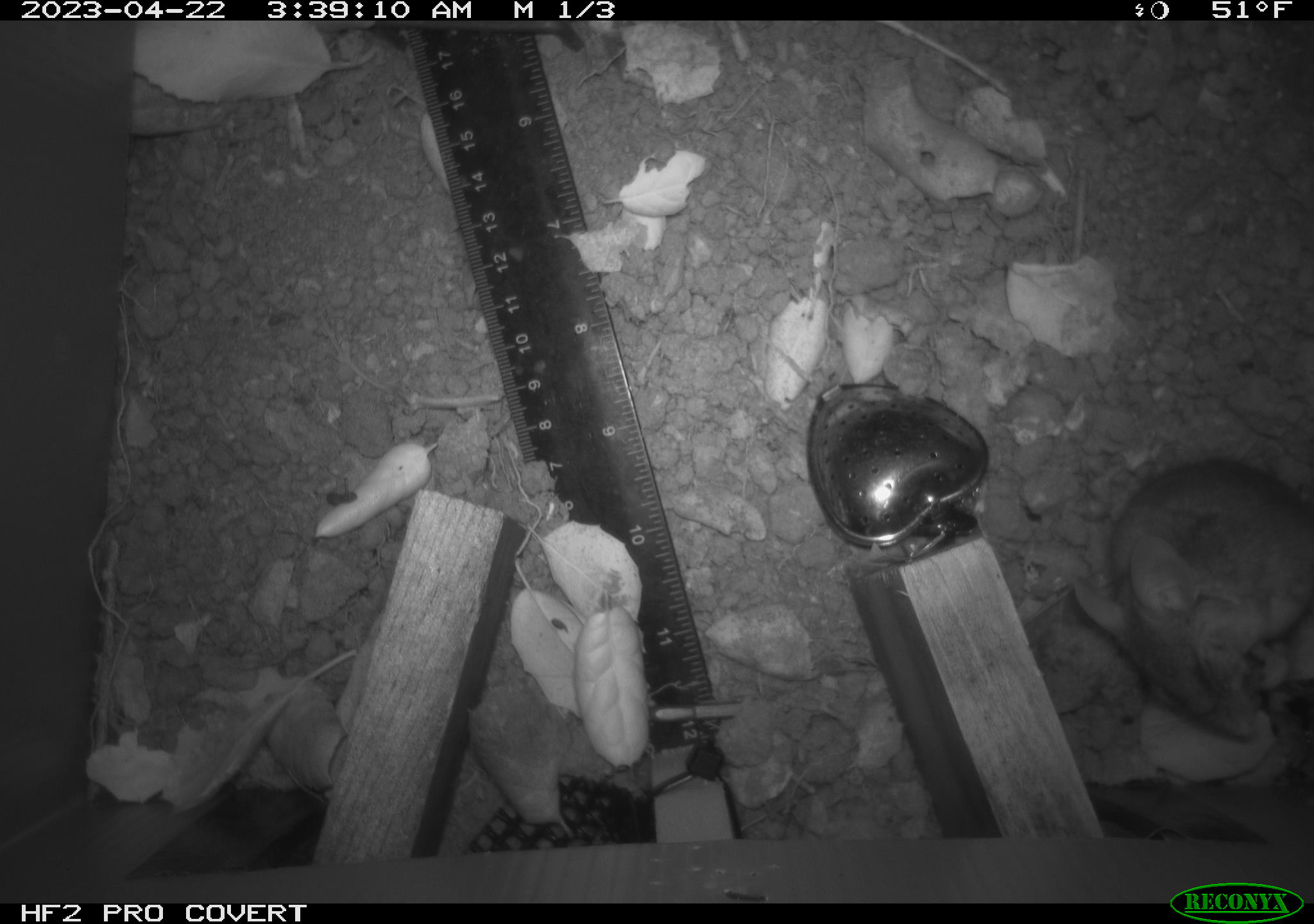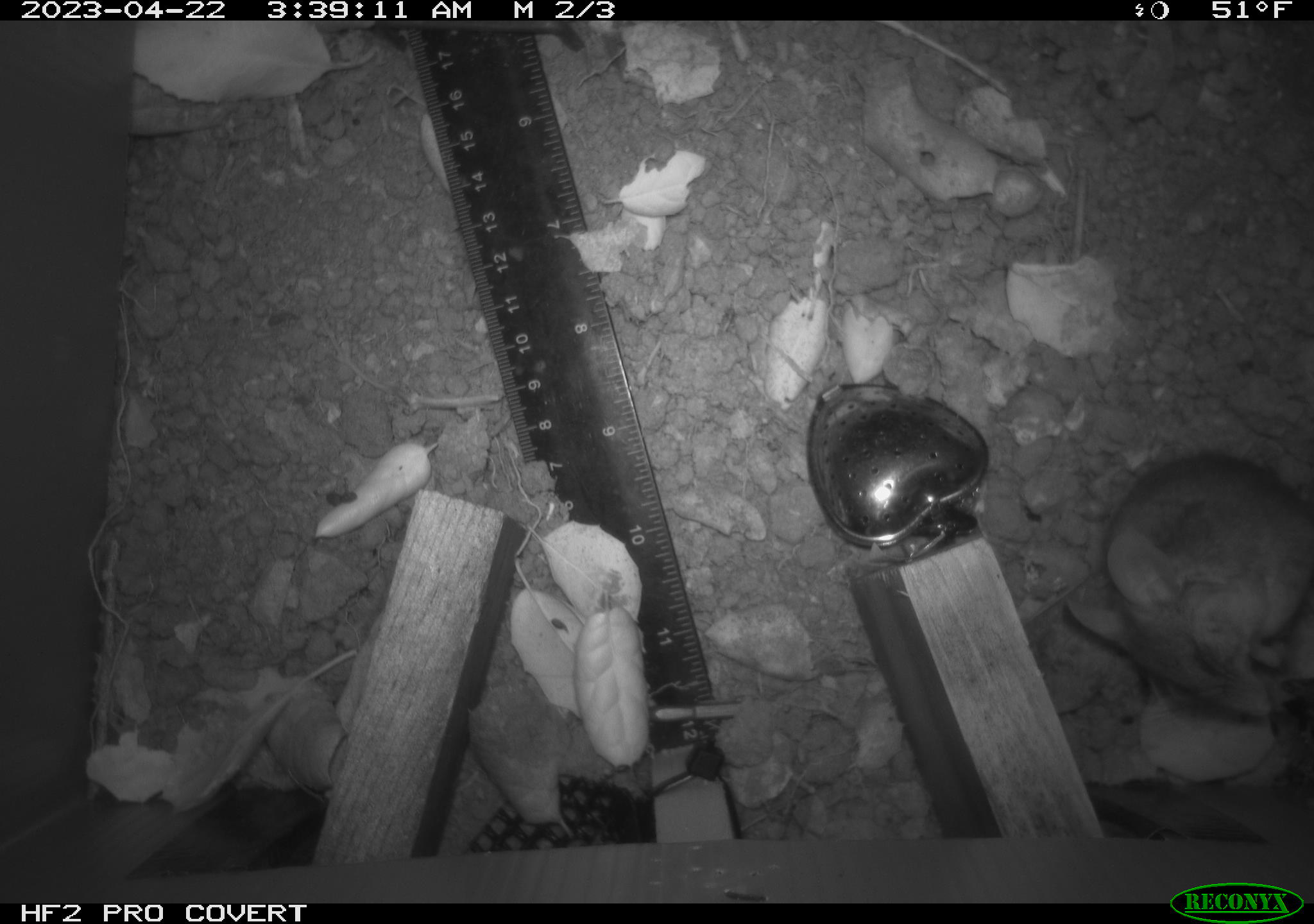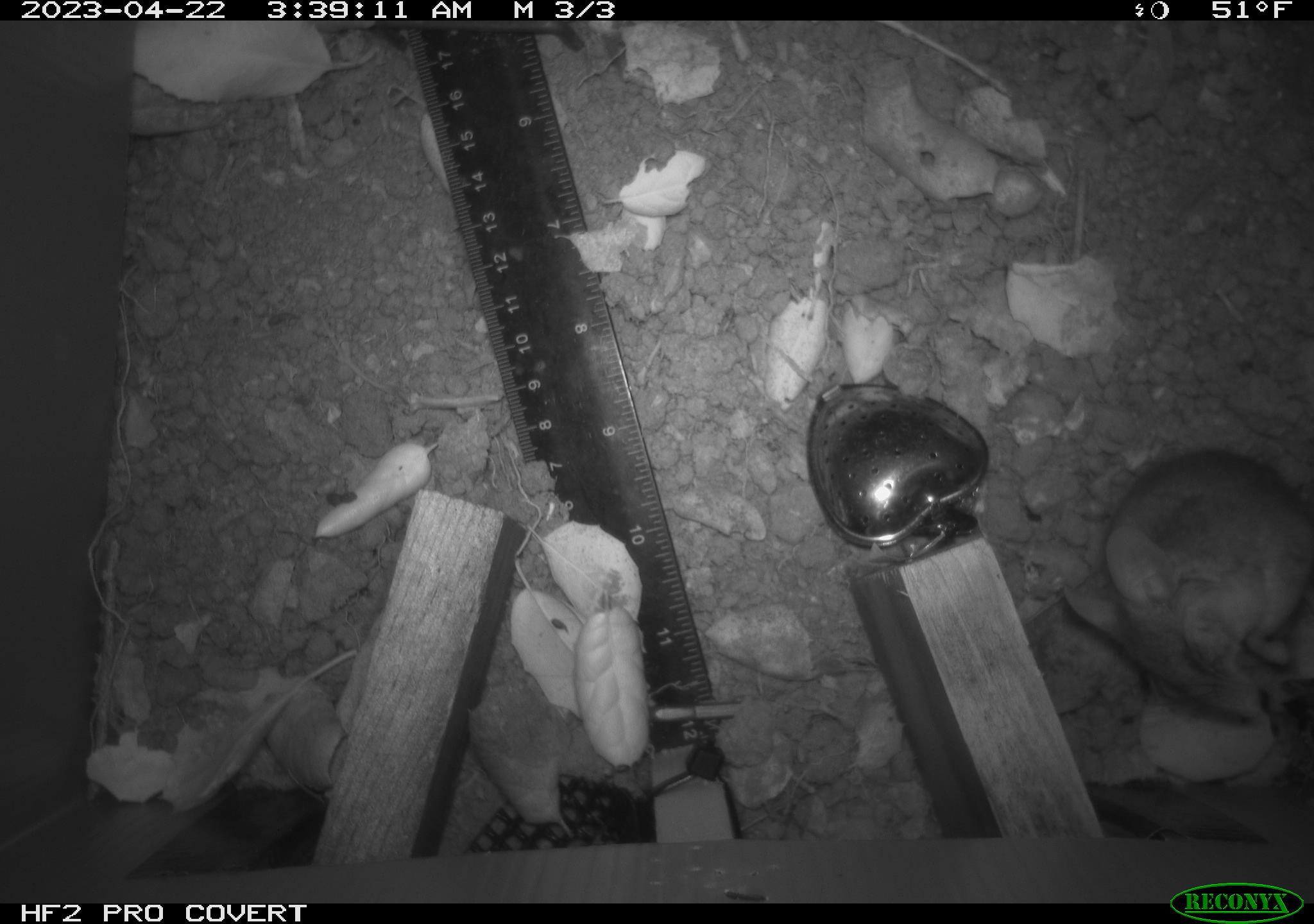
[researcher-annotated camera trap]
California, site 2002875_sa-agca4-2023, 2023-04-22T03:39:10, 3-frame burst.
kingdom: Animalia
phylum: Chordata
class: Mammalia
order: Rodentia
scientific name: Rodentia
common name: mouse species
Mouse species (Rodentia).